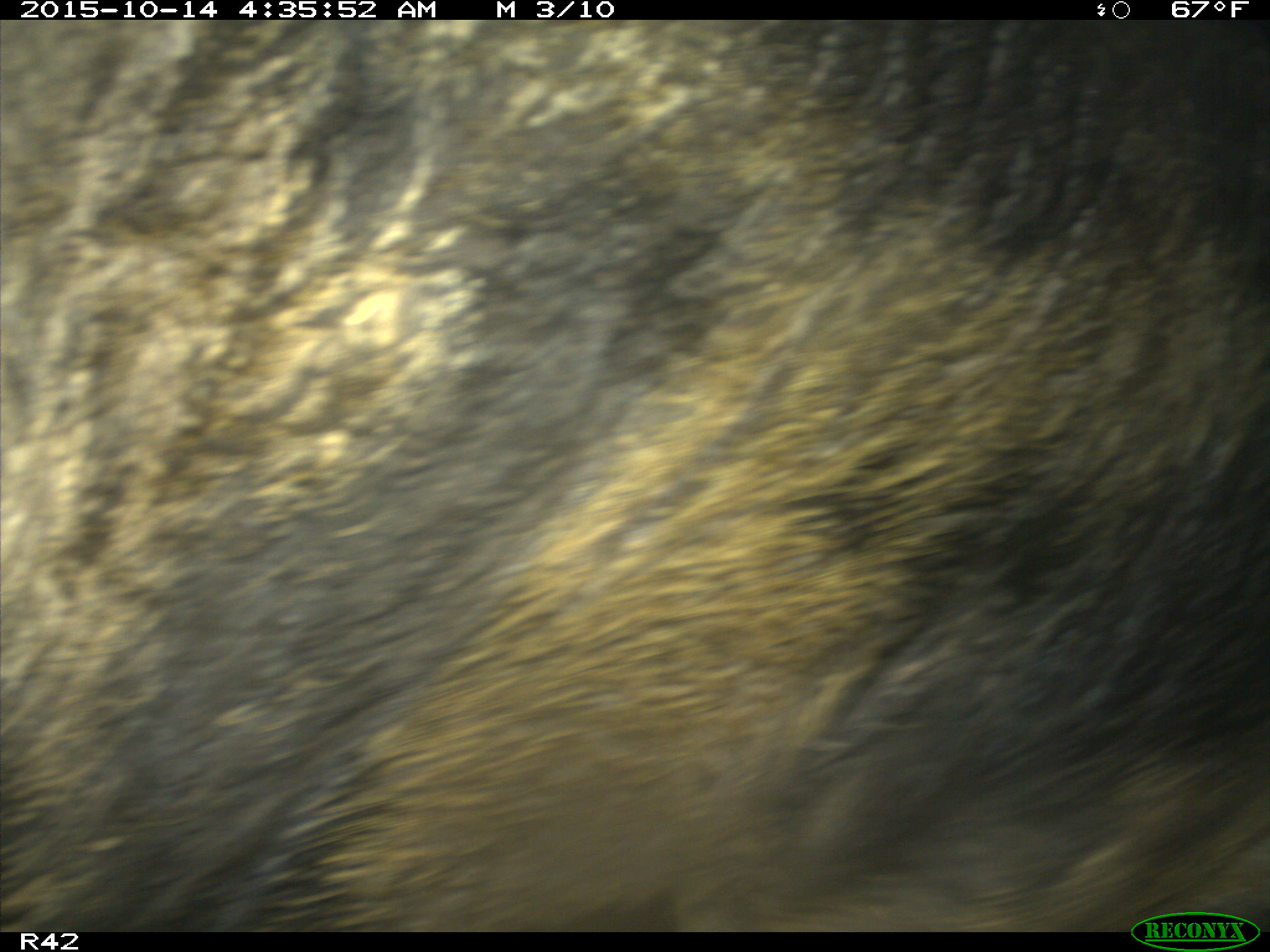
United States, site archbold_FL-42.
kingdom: Animalia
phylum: Chordata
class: Mammalia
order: Artiodactyla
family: Suidae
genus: Sus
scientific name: Sus scrofa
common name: wild boar